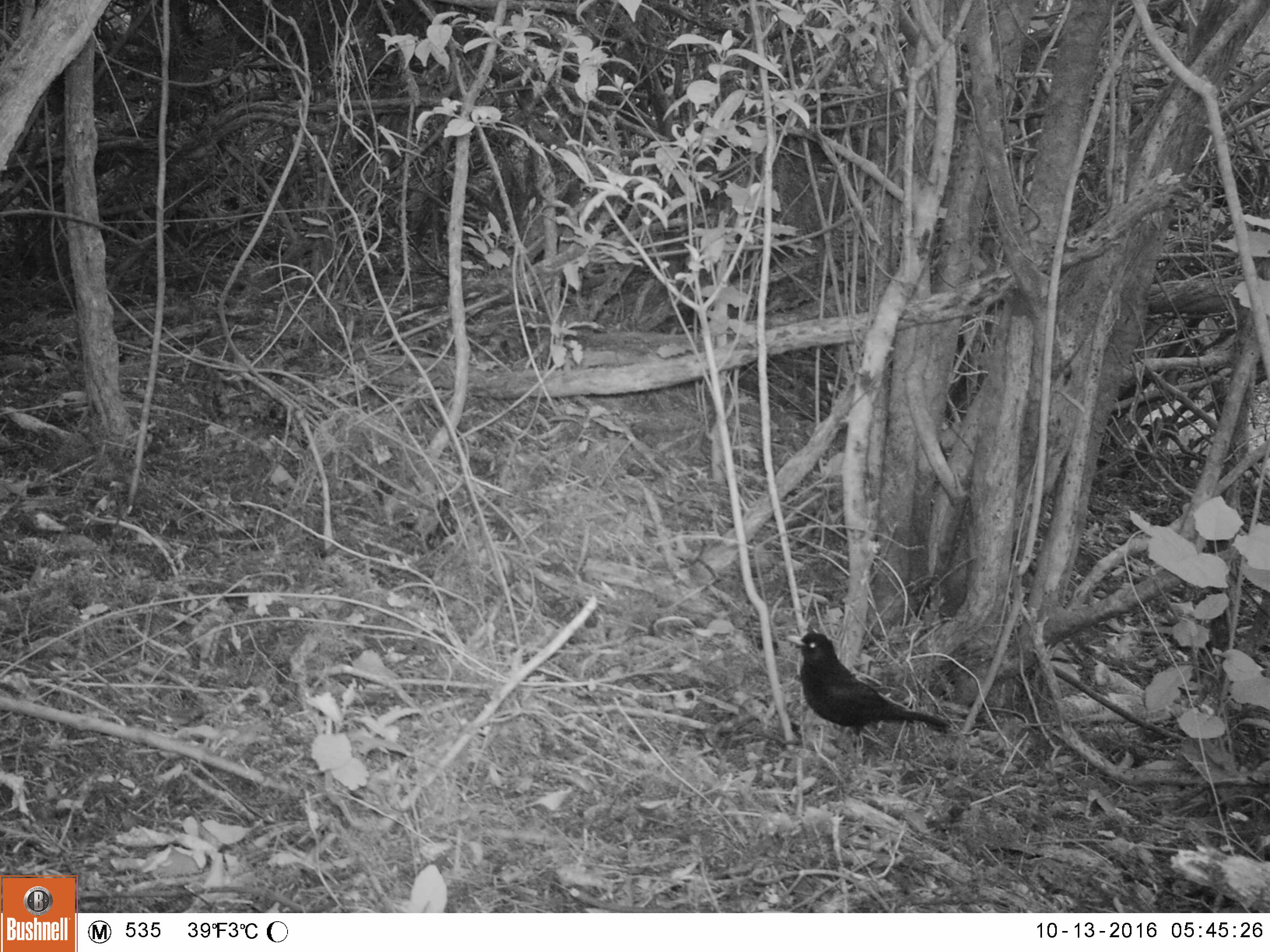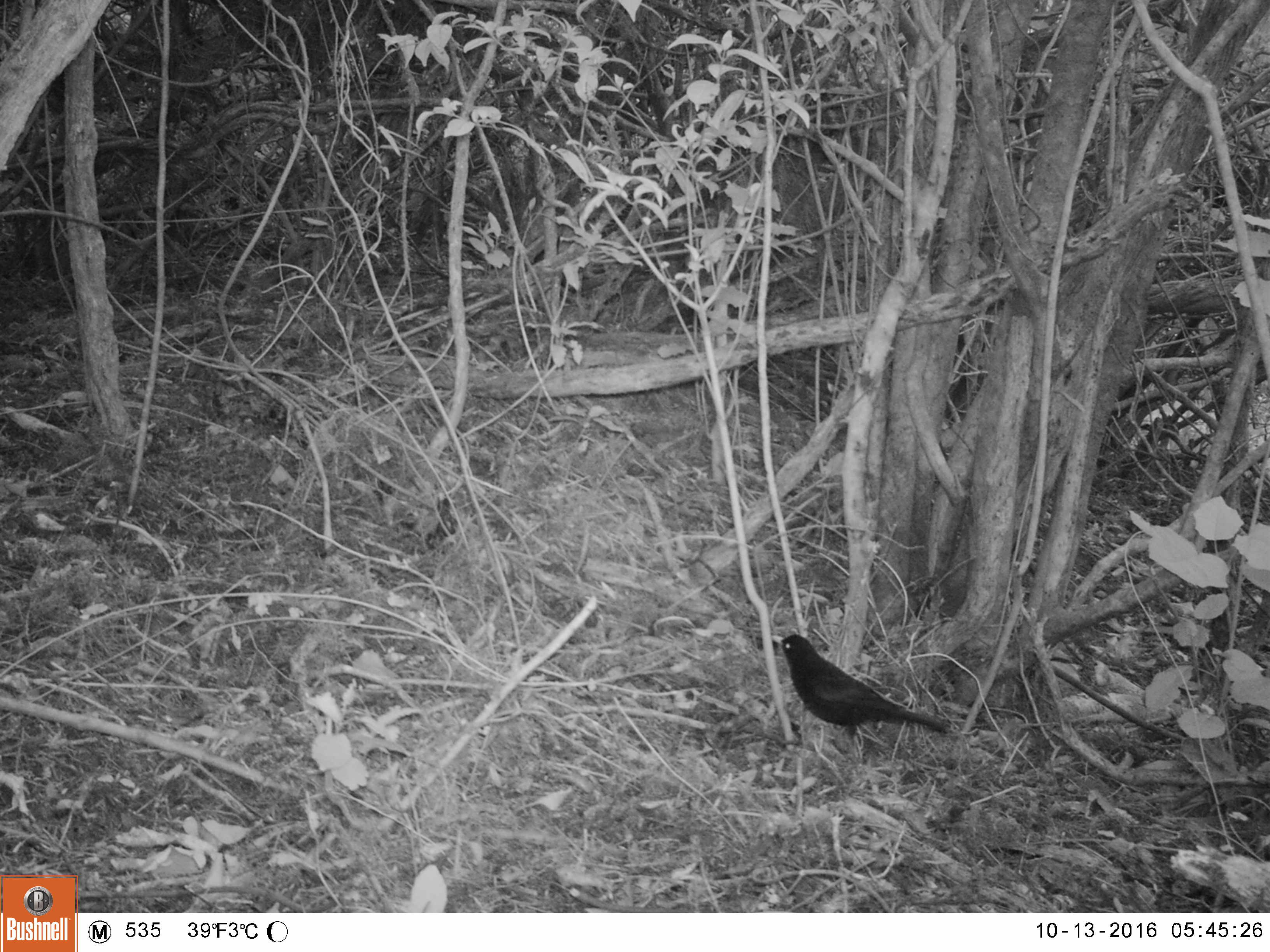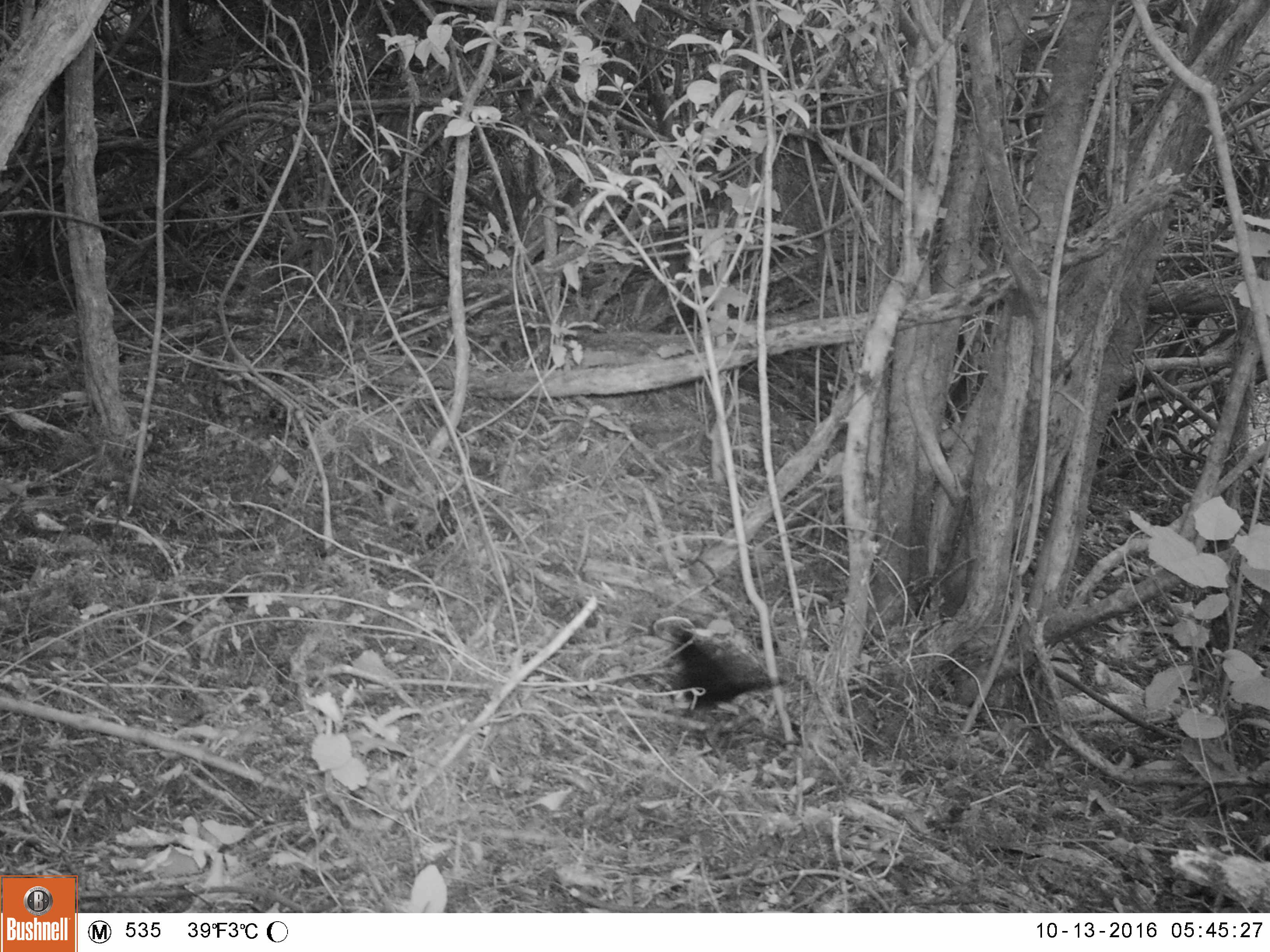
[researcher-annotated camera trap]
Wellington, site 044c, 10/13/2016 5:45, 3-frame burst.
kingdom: Animalia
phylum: Chordata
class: Aves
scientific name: Aves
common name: bird